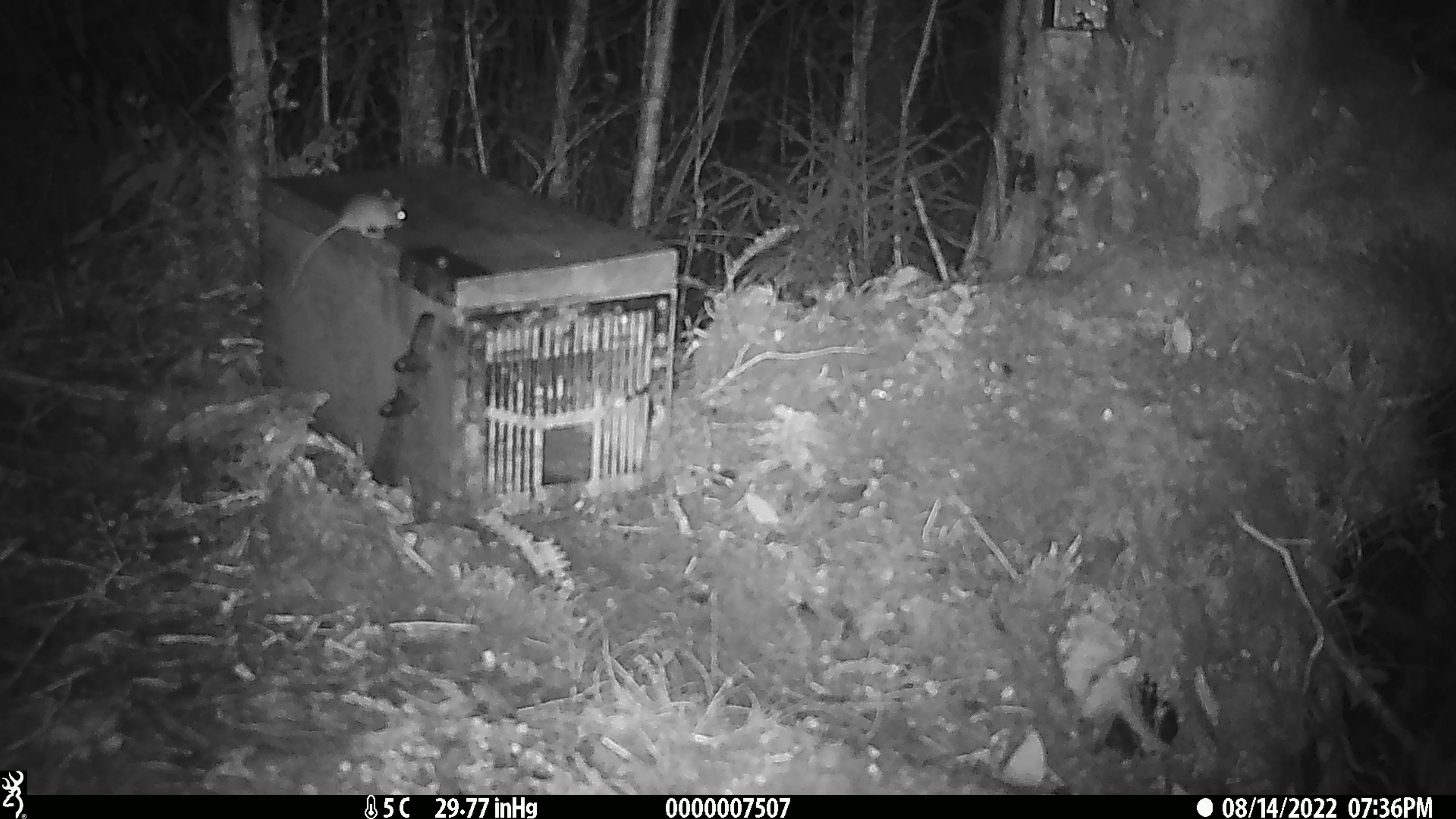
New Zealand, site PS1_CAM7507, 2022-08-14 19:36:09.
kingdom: Animalia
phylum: Chordata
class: Mammalia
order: Rodentia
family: Muridae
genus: Mus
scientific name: Mus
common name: mouse